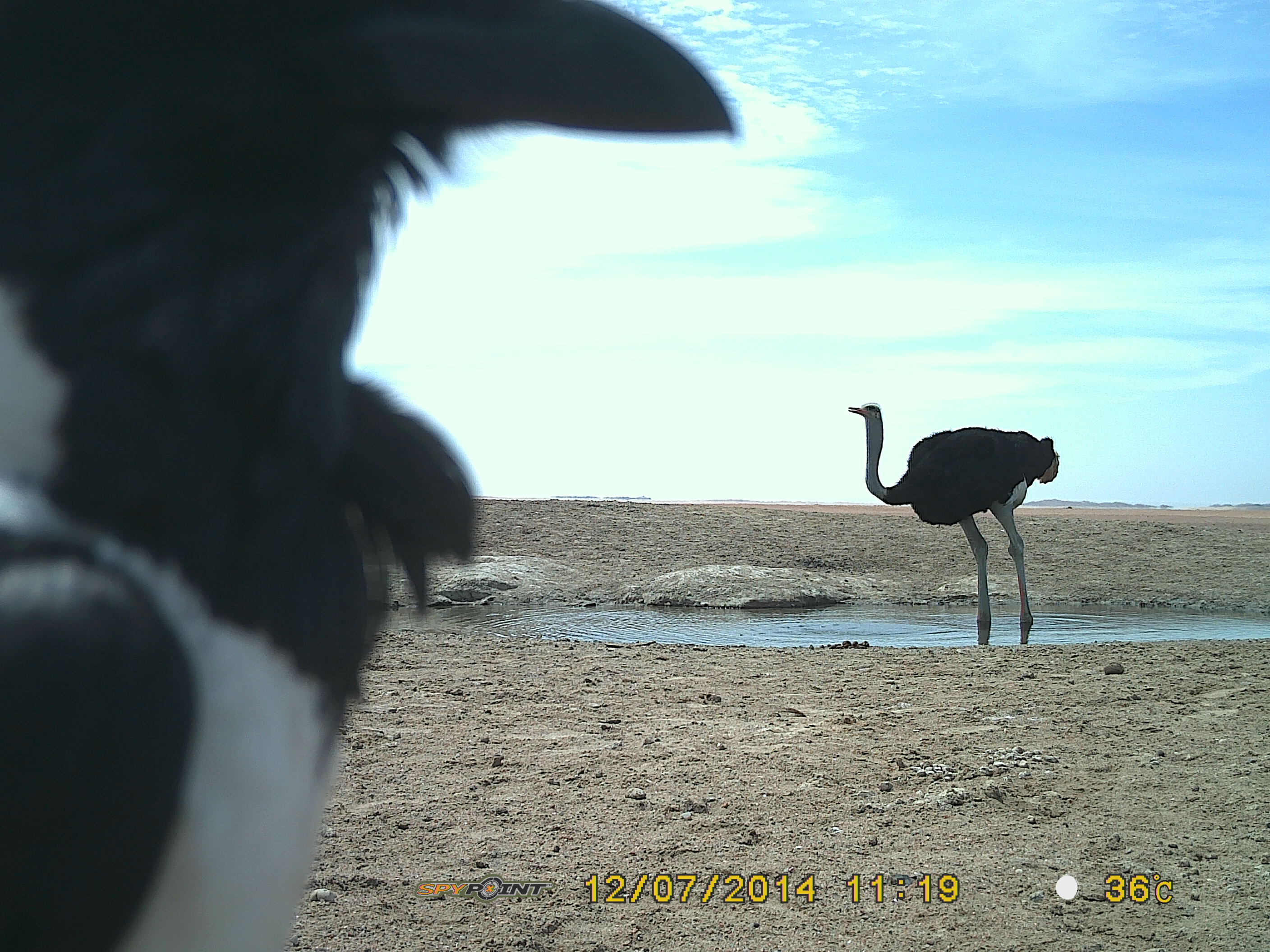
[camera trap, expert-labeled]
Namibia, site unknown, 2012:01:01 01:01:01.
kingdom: Animalia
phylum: Chordata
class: Aves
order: Struthioniformes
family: Struthionidae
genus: Struthio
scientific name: Struthio camelus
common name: common ostrich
Struthio camelus (common ostrich).